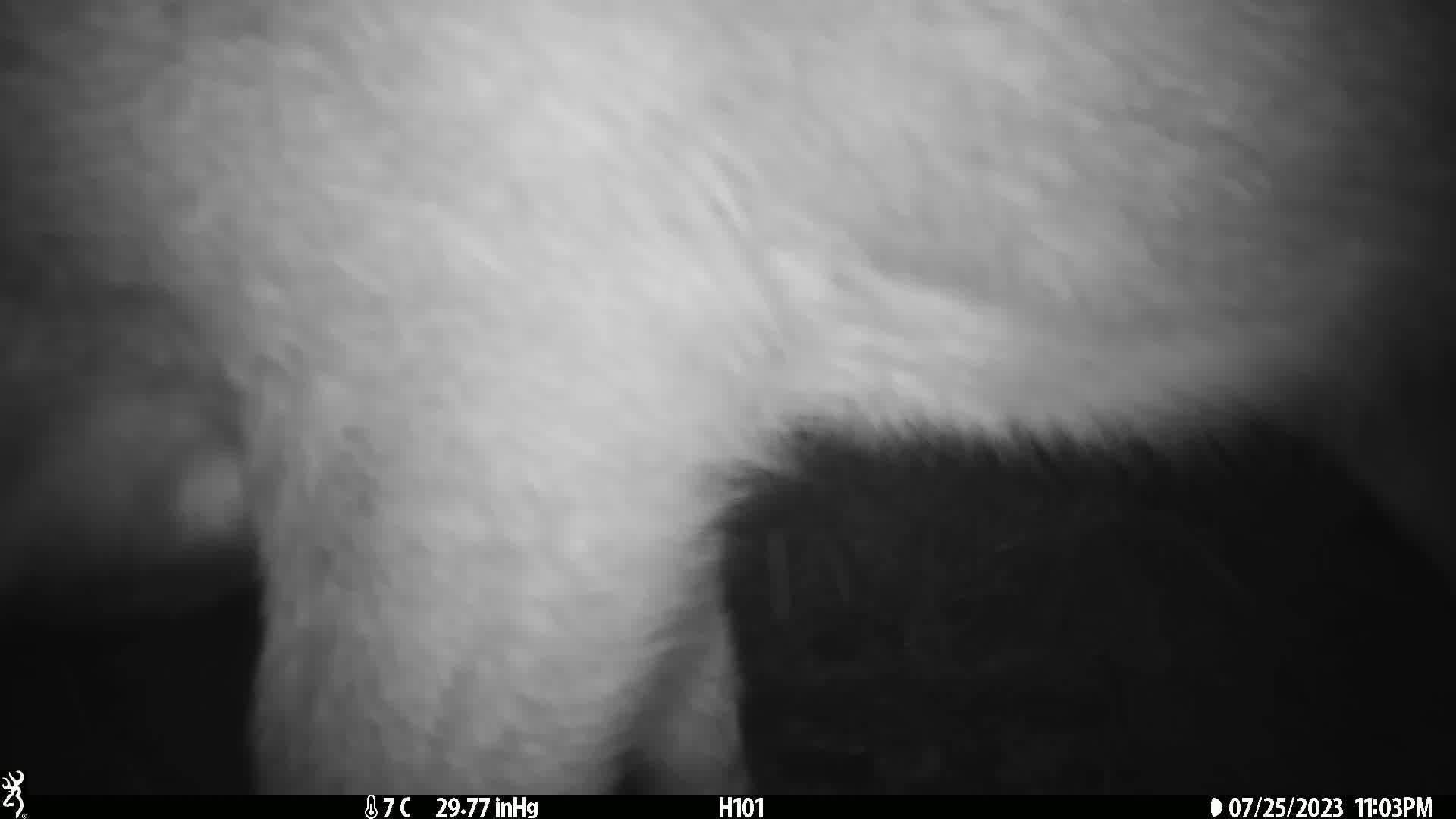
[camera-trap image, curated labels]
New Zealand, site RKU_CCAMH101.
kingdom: Animalia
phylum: Chordata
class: Mammalia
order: Artiodactyla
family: Cervidae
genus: Odocoileus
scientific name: Odocoileus virginianus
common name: white-tailed deer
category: white tailed deer